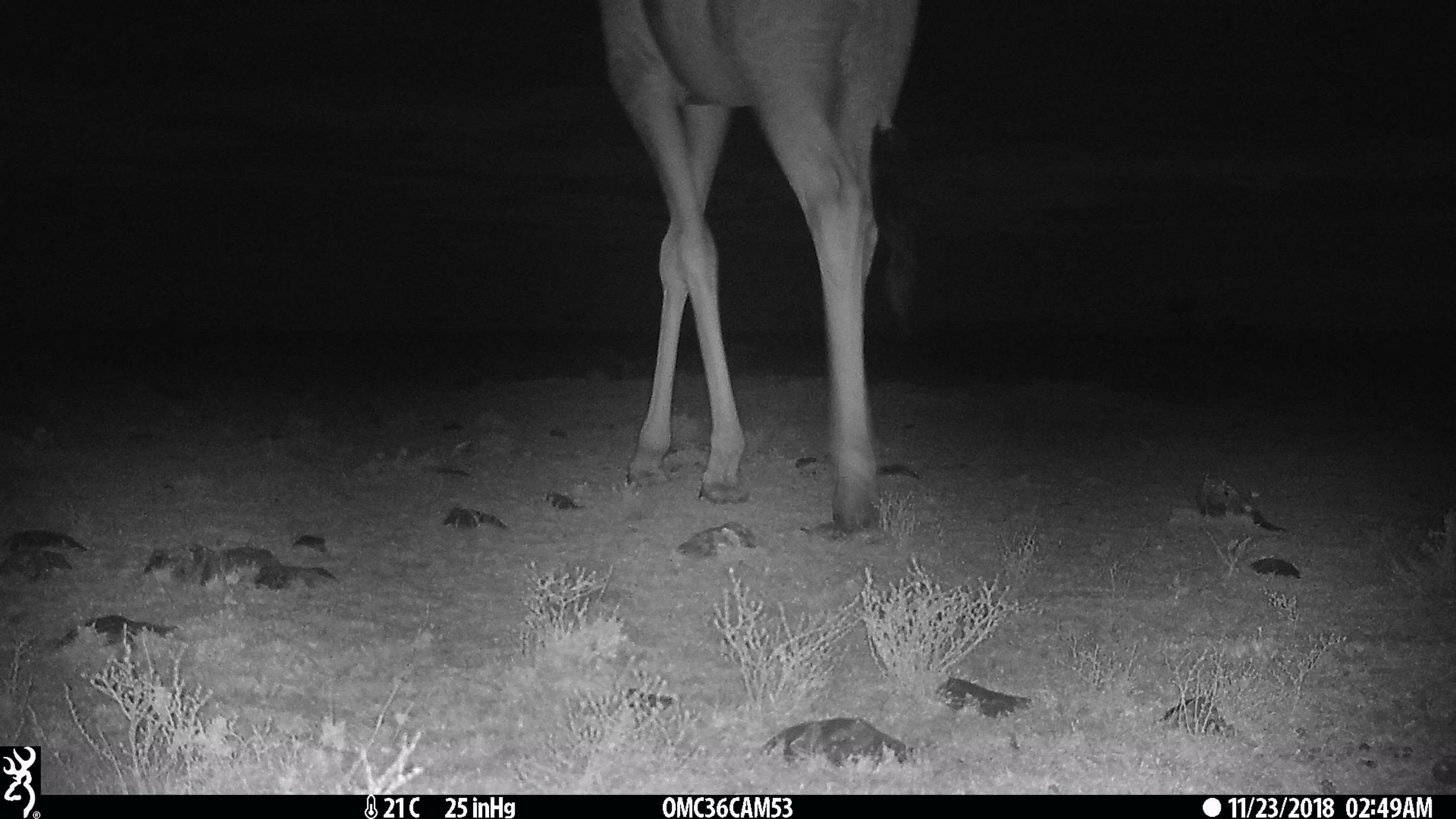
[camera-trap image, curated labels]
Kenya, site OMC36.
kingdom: Animalia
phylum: Chordata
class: Mammalia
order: Artiodactyla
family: Giraffidae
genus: Giraffa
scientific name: Giraffa camelopardalis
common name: northern giraffe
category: giraffe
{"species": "giraffe (northern giraffe) (Giraffa camelopardalis)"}